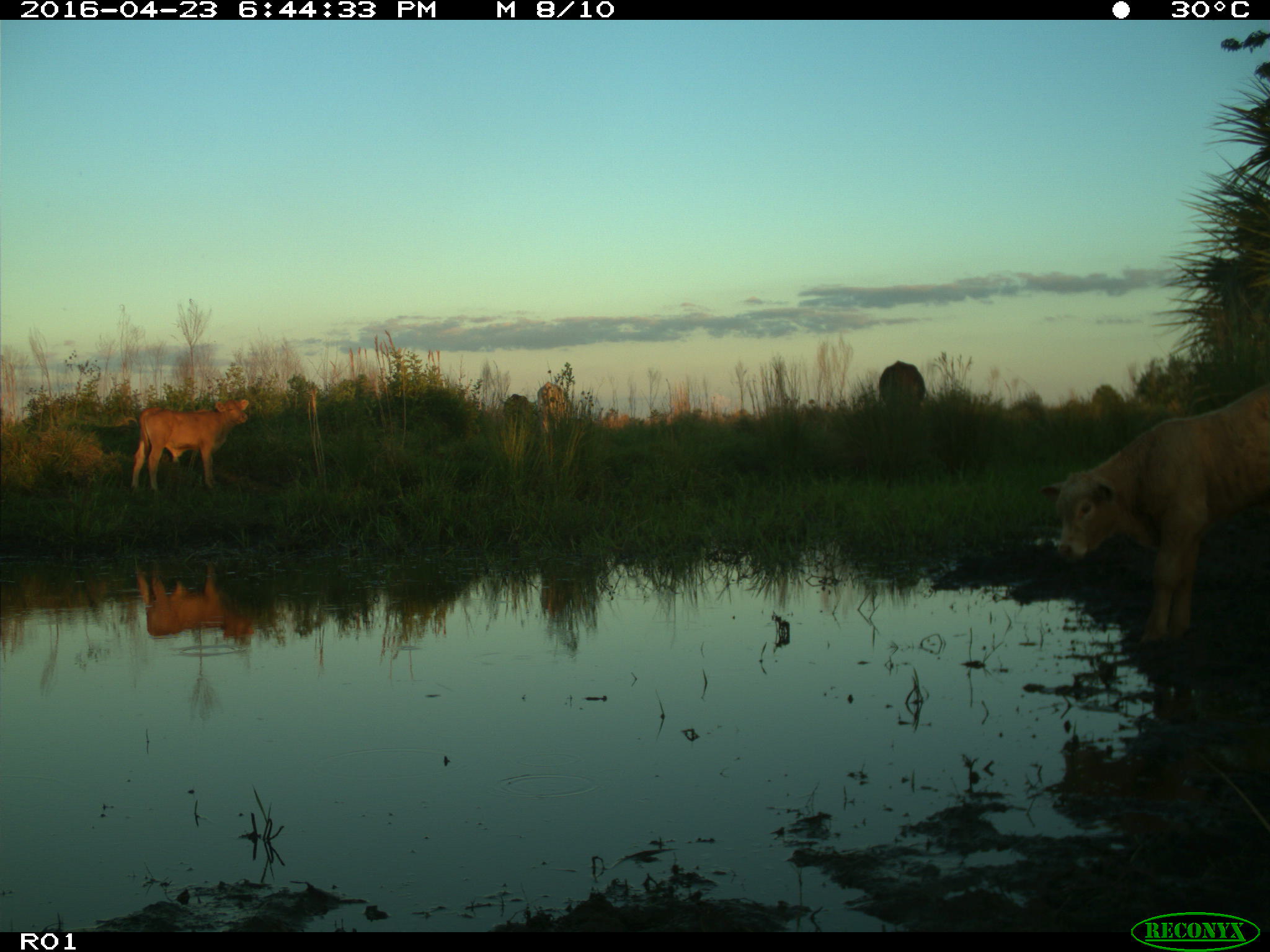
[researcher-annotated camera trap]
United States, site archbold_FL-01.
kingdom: Animalia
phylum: Chordata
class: Mammalia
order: Artiodactyla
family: Bovidae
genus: Bos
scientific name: Bos taurus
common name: domestic cow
Bos taurus (domestic cow).